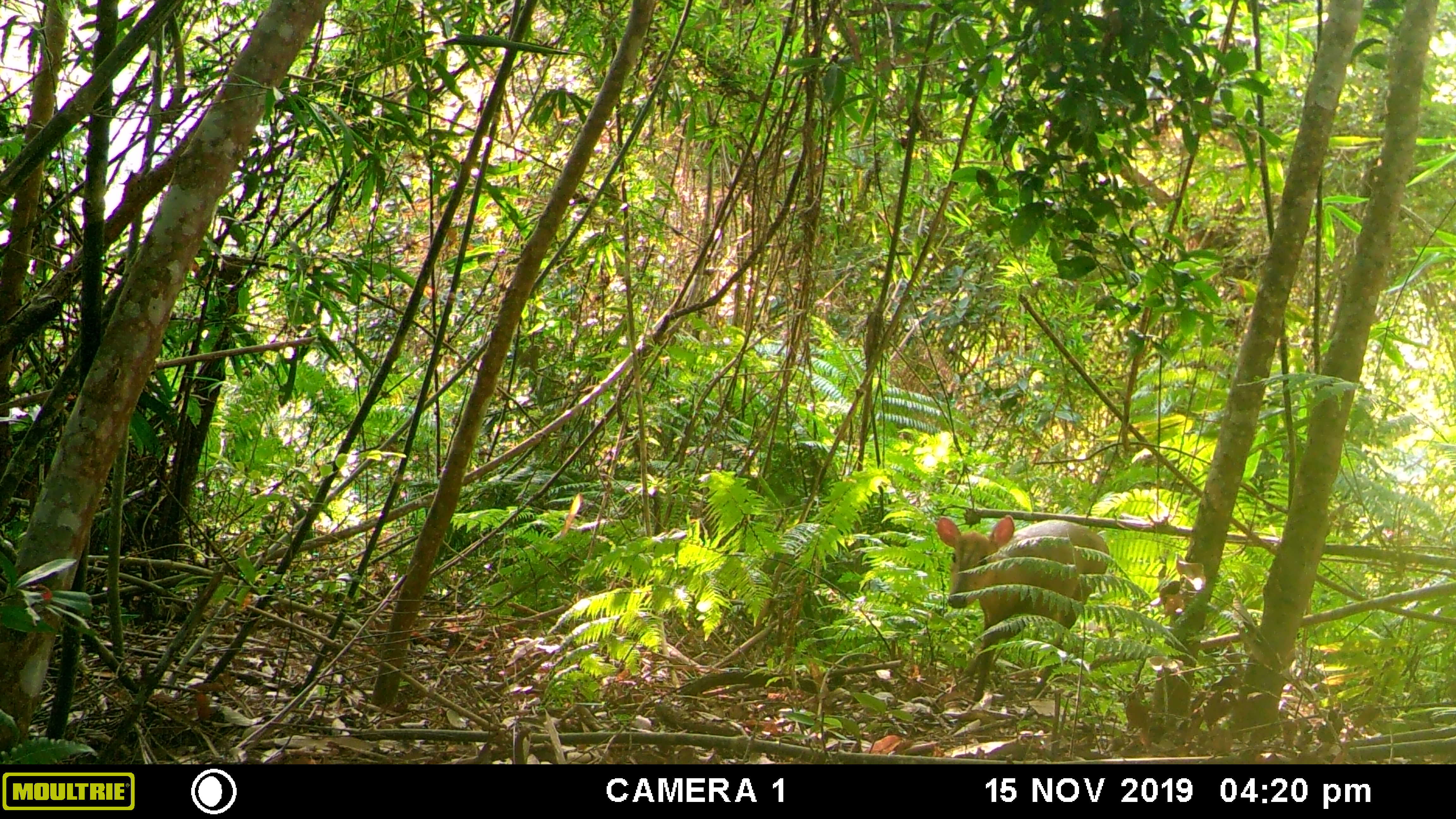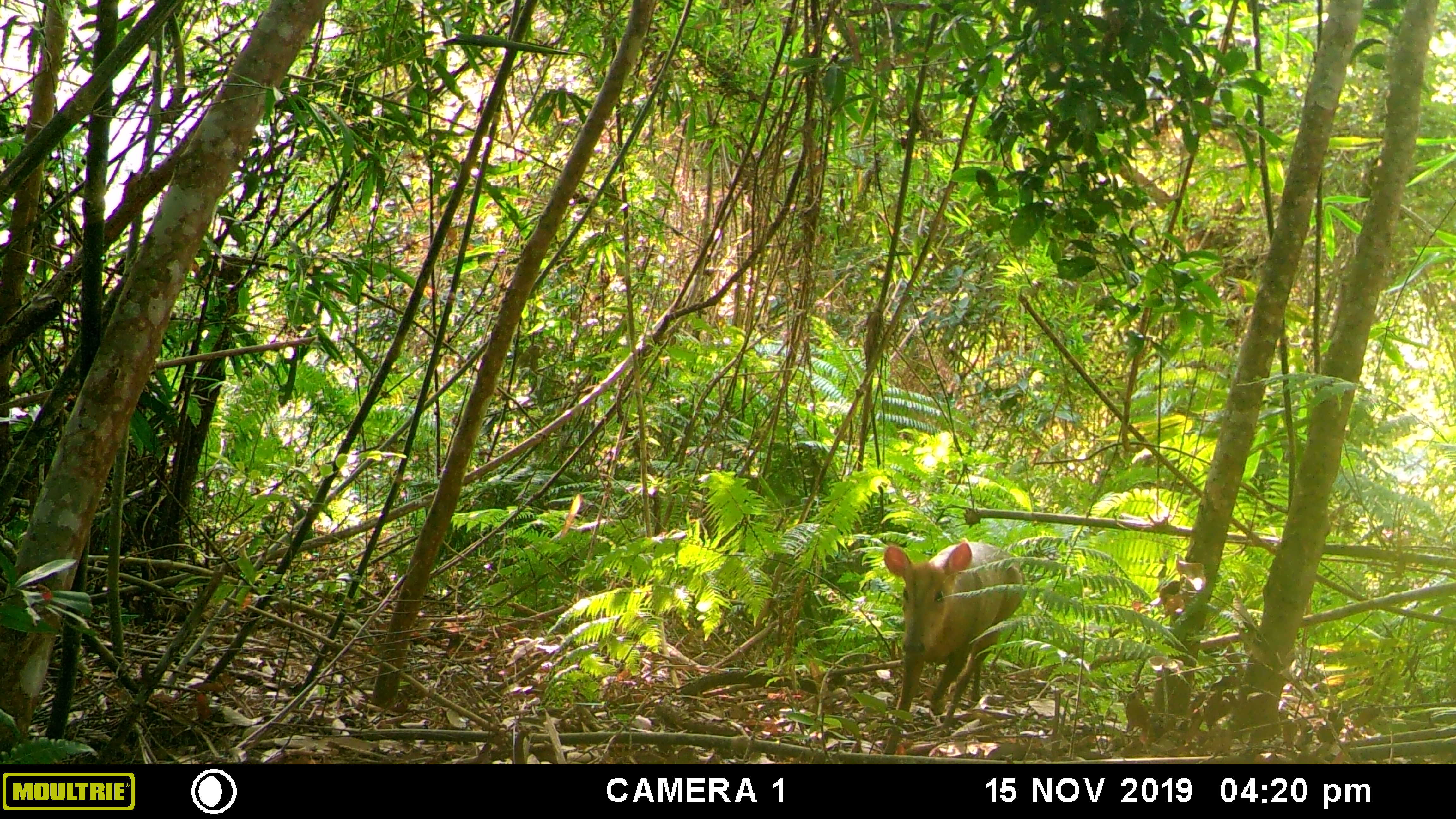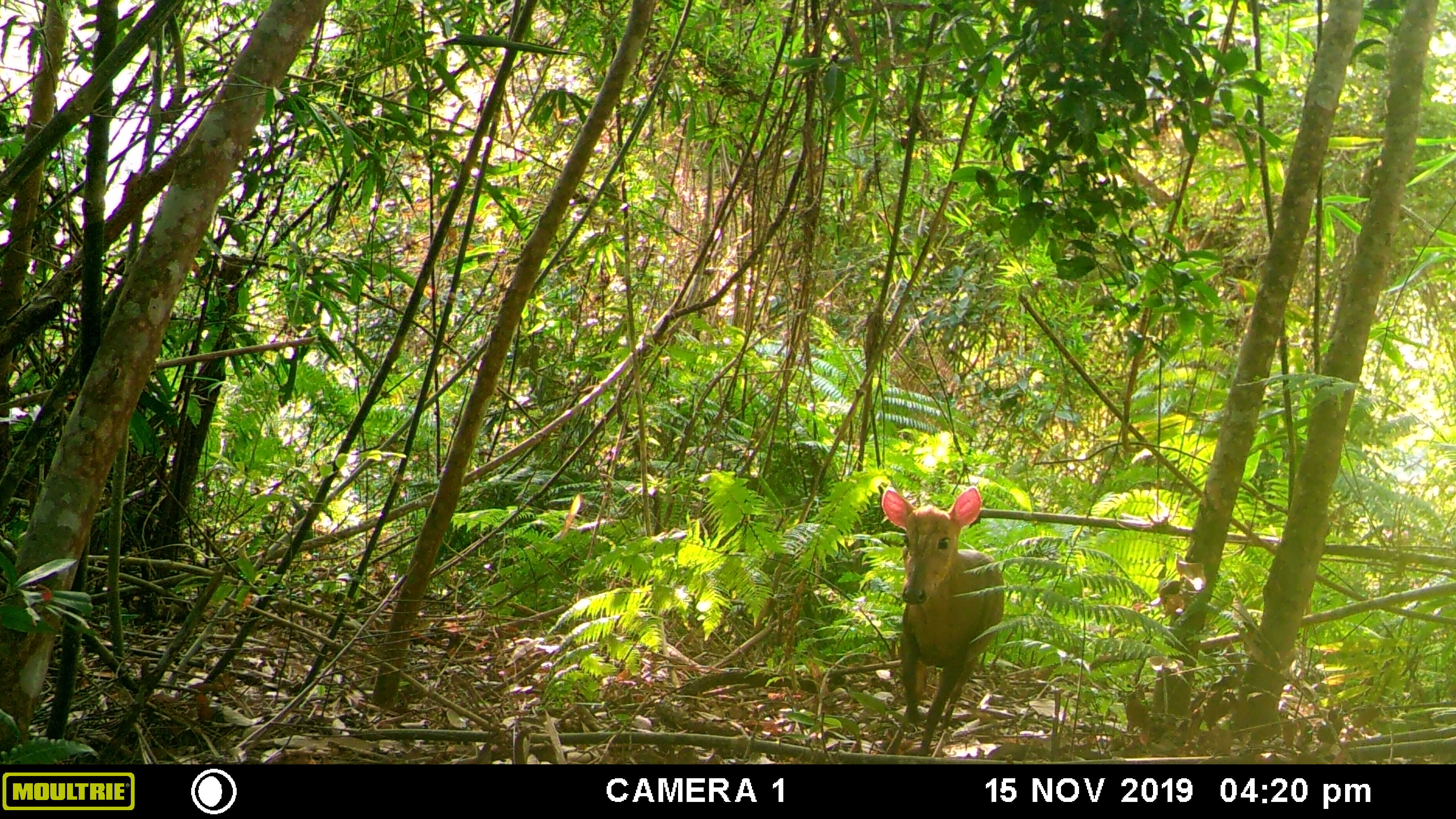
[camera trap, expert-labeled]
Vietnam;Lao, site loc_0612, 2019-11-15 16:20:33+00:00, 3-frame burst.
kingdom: Animalia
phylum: Chordata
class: Mammalia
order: Artiodactyla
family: Cervidae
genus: Muntiacus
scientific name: Muntiacus rooseveltorum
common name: roosevelt's muntjac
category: roosevelts muntjac group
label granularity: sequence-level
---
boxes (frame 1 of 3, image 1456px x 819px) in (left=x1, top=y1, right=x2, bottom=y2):
roosevelts muntjac group: (left=934, top=514, right=1109, bottom=701)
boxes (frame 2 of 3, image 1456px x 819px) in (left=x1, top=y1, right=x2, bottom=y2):
roosevelts muntjac group: (left=882, top=540, right=1027, bottom=755)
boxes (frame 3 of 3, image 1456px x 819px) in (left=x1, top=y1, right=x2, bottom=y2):
roosevelts muntjac group: (left=879, top=486, right=1005, bottom=754)